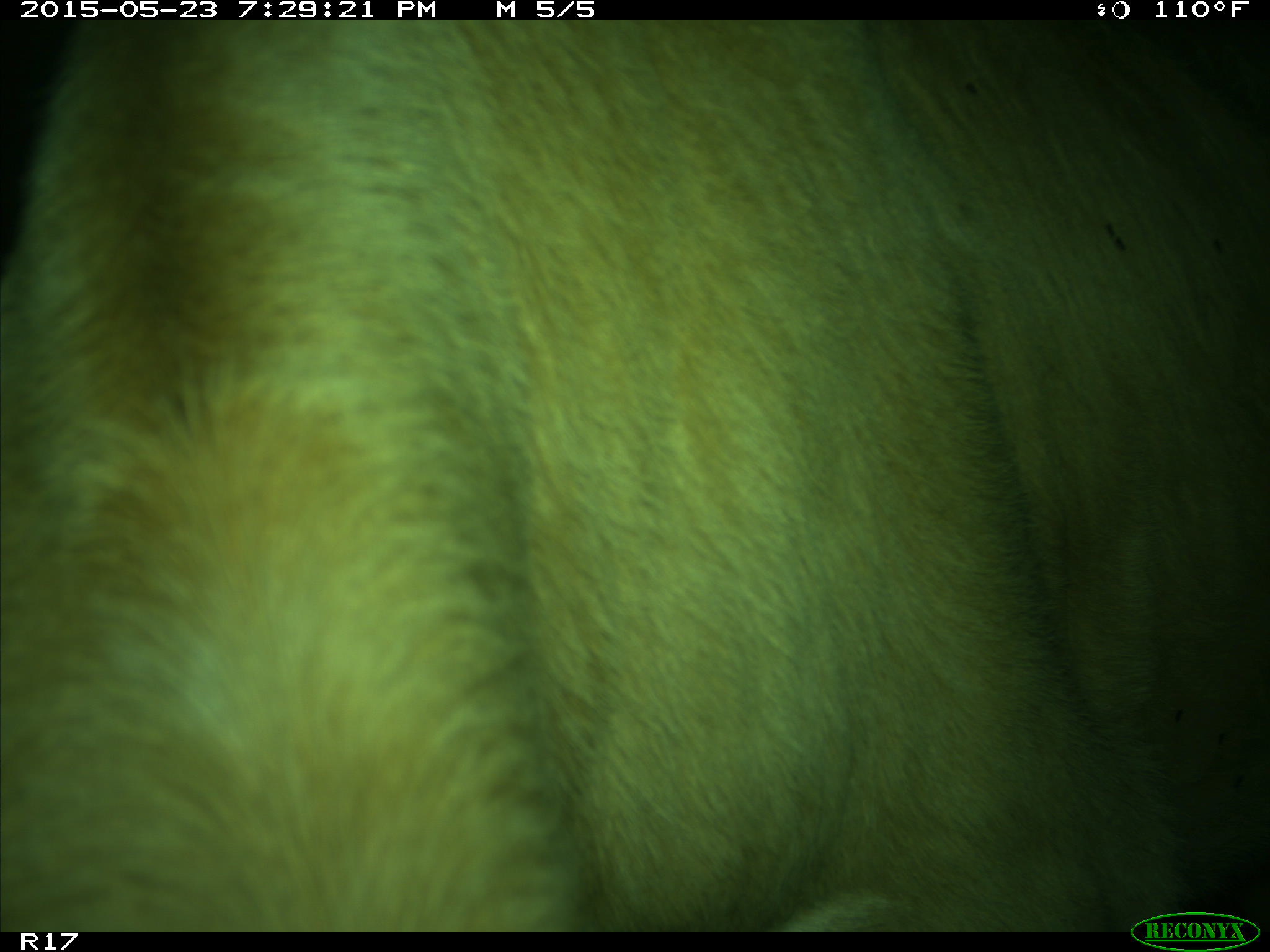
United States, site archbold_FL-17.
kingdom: Animalia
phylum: Chordata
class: Mammalia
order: Artiodactyla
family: Bovidae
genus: Bos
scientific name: Bos taurus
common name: domestic cow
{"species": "Bos taurus (domestic cow)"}